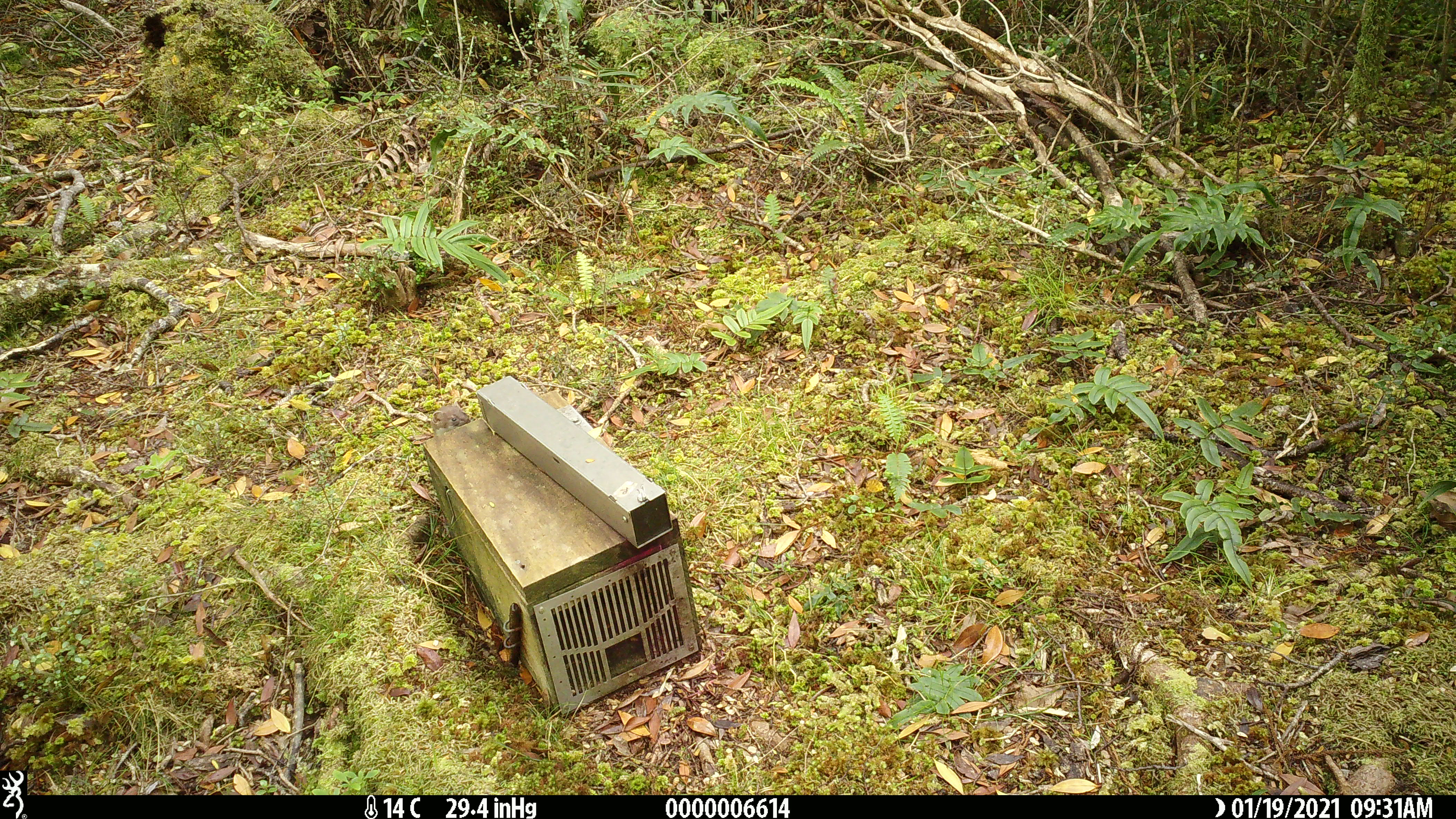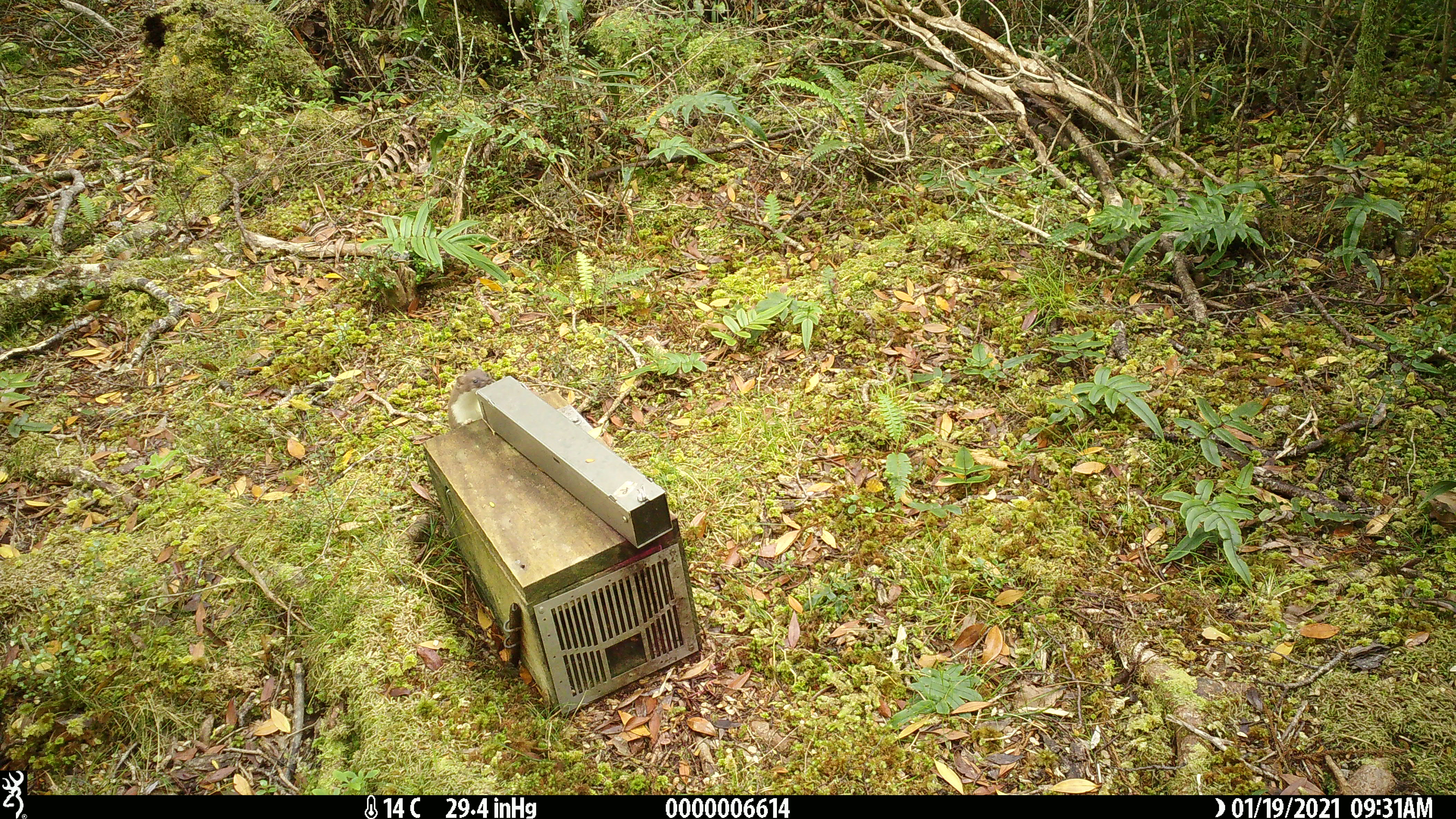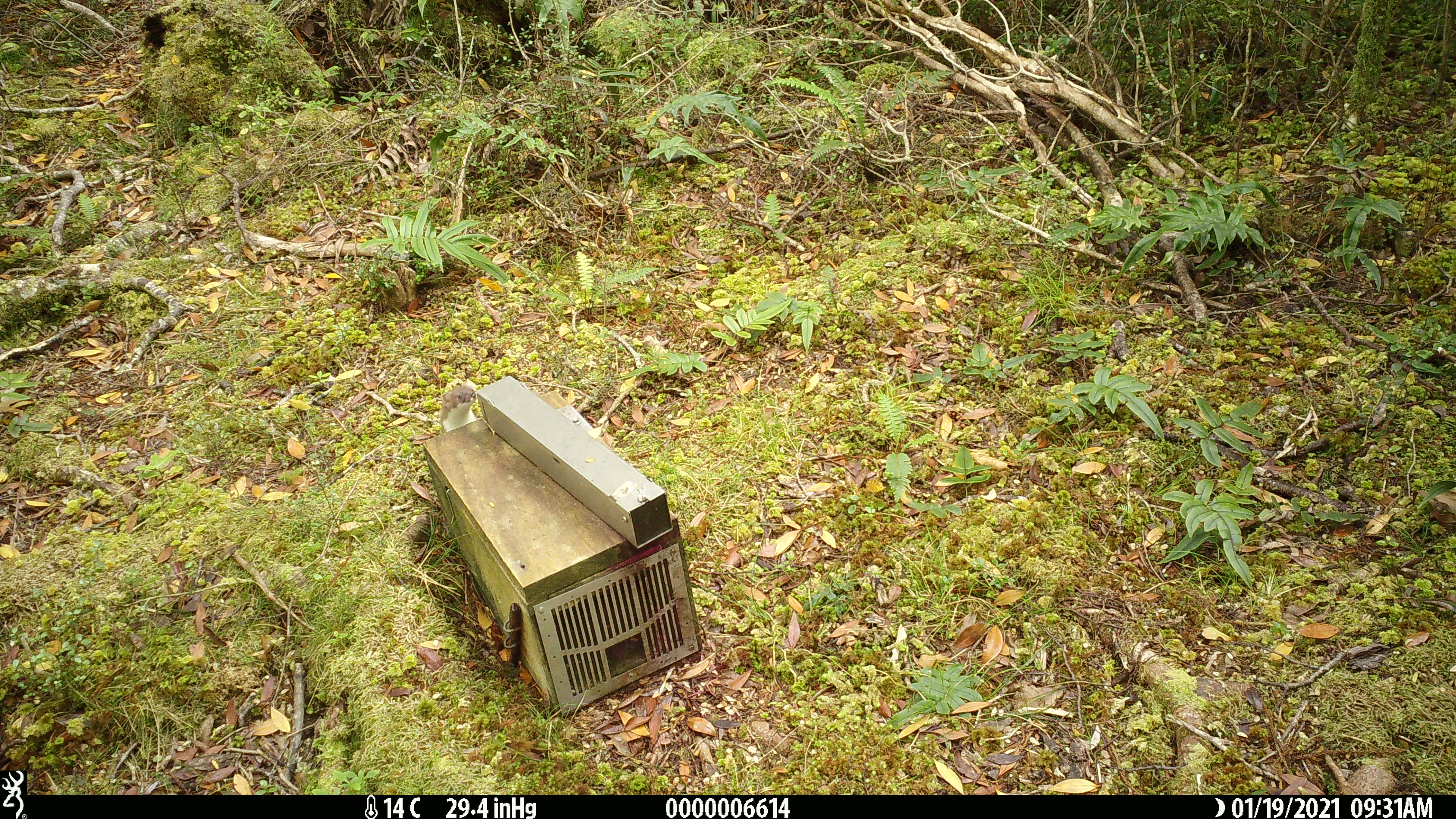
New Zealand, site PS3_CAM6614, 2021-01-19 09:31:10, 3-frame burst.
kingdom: Animalia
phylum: Chordata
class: Mammalia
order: Carnivora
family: Mustelidae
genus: Mustela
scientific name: Mustela erminea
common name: stoat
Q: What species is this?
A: Stoat (Mustela erminea).